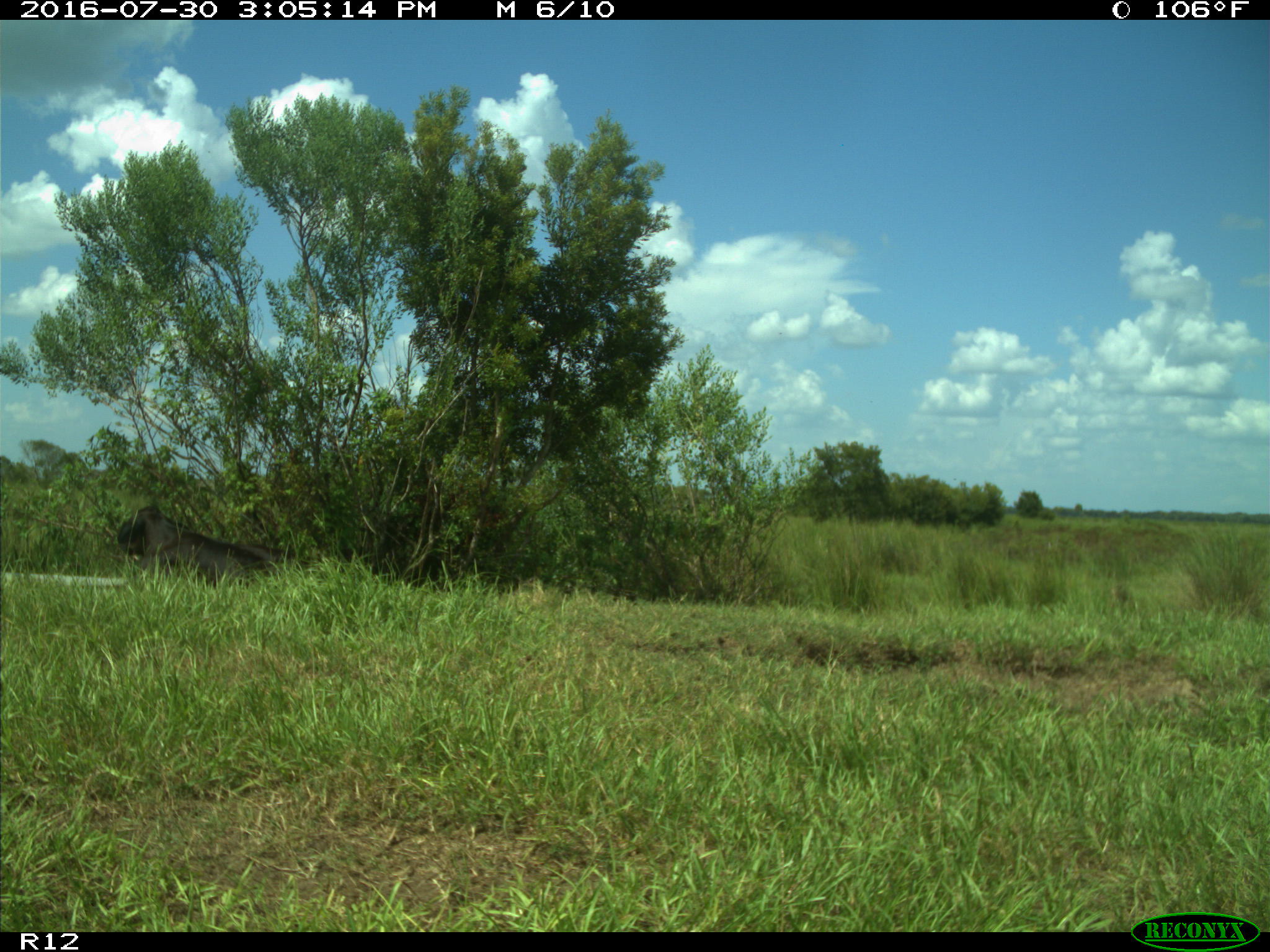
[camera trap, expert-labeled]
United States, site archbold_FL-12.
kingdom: Animalia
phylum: Chordata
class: Mammalia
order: Artiodactyla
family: Bovidae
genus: Bos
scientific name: Bos taurus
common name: domestic cow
Bos taurus (domestic cow).